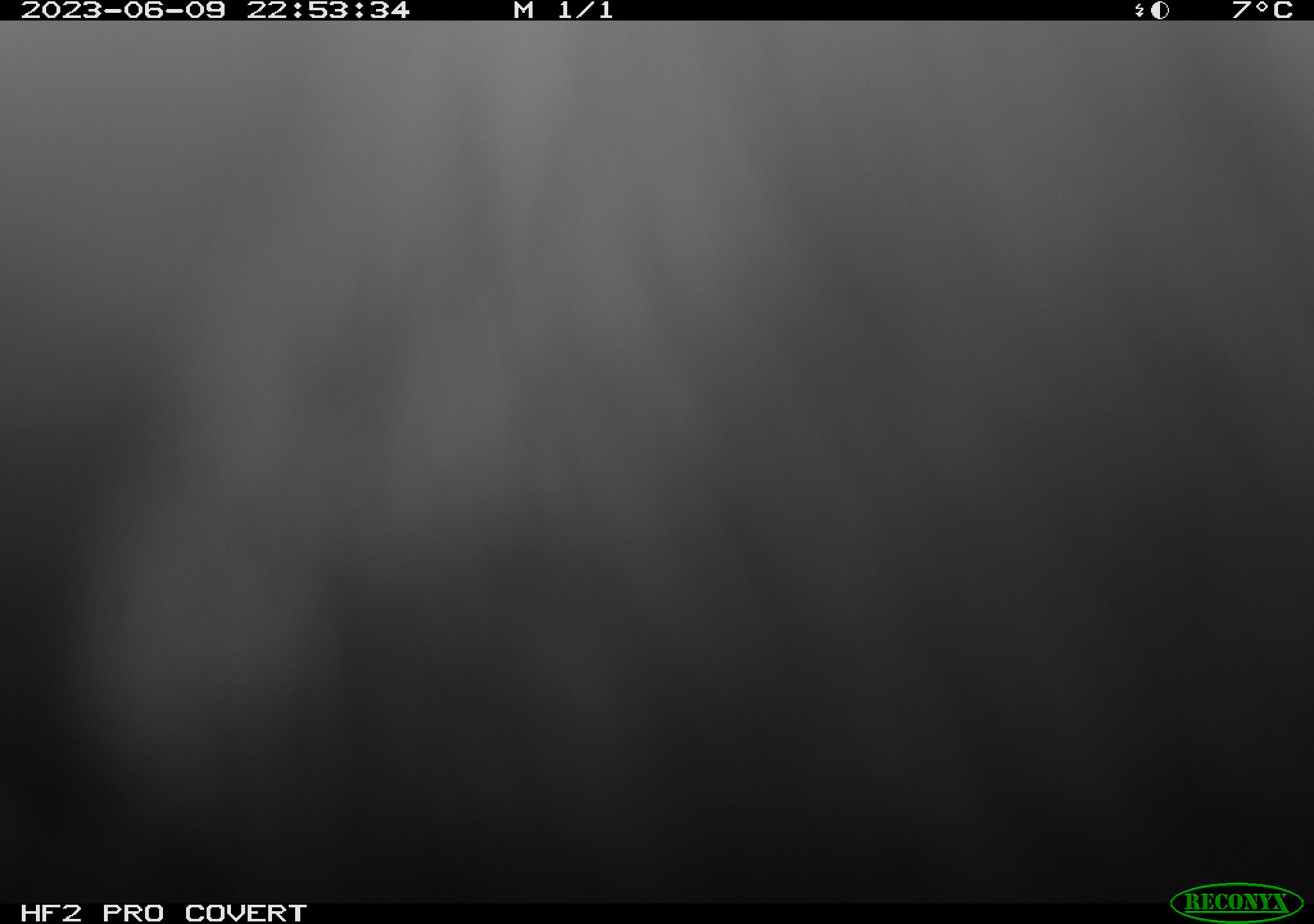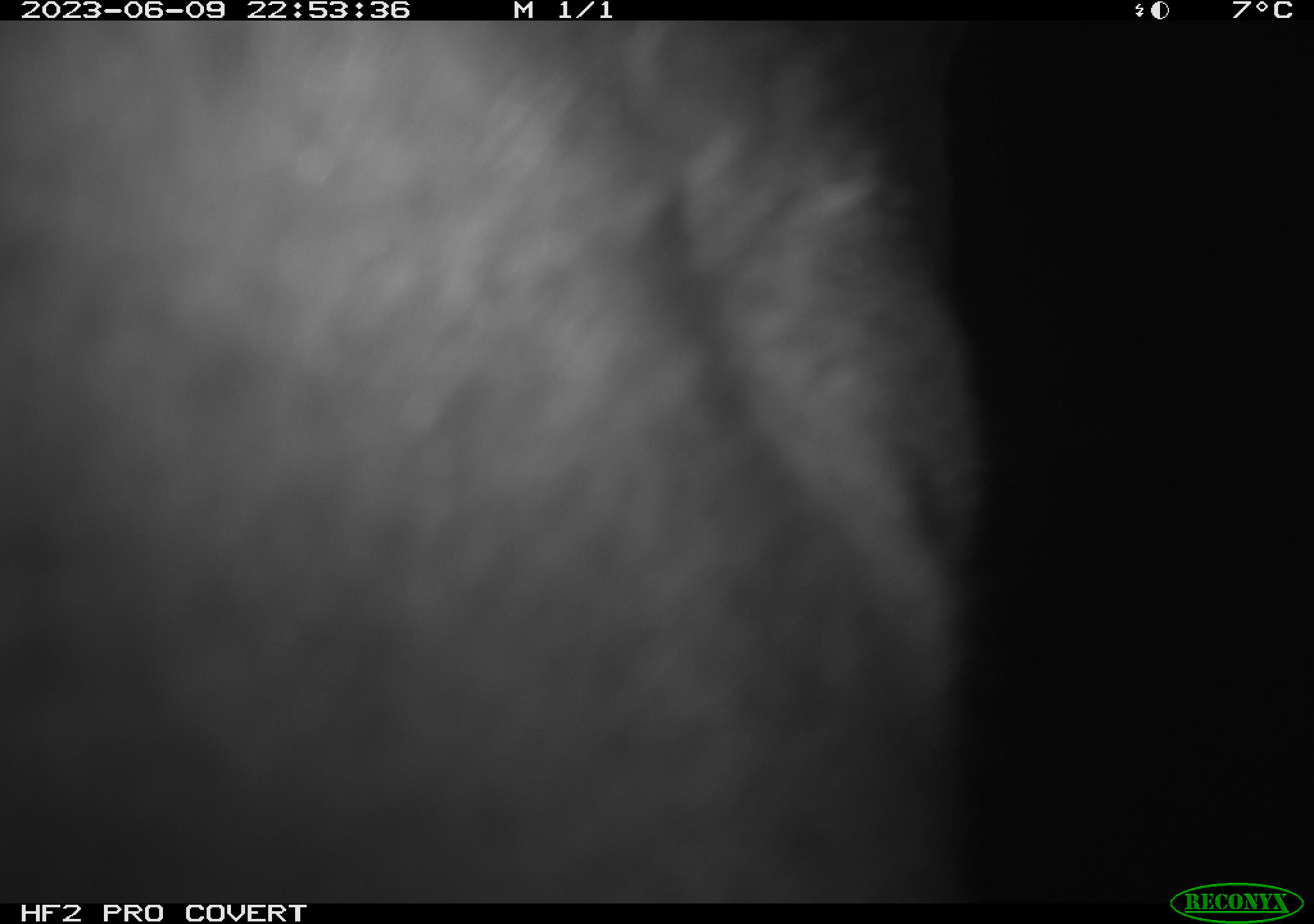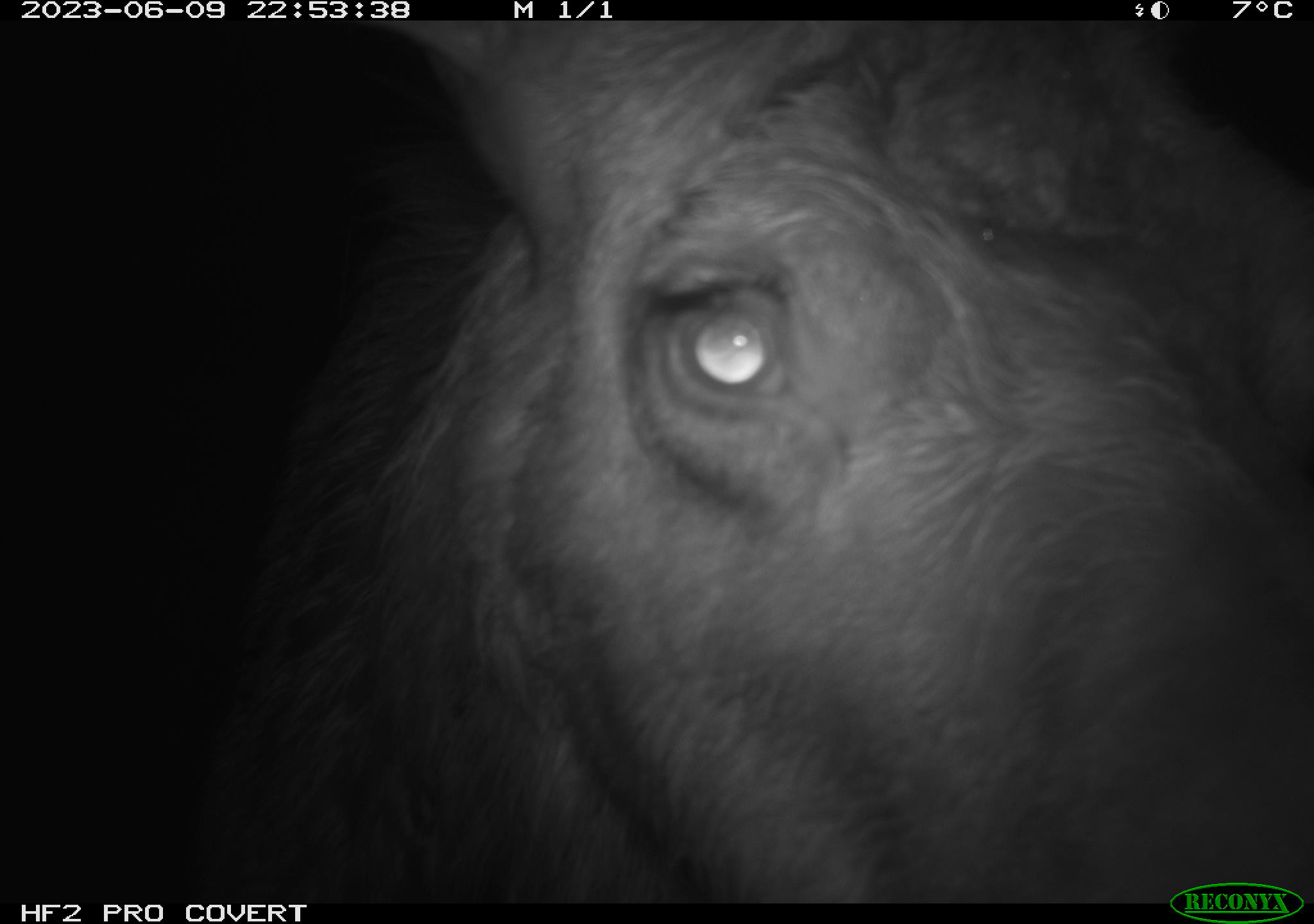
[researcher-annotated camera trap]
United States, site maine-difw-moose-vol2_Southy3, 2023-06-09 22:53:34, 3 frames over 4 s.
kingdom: Animalia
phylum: Chordata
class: Mammalia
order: Artiodactyla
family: Cervidae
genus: Alces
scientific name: Alces alces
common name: moose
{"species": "moose (Alces alces)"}